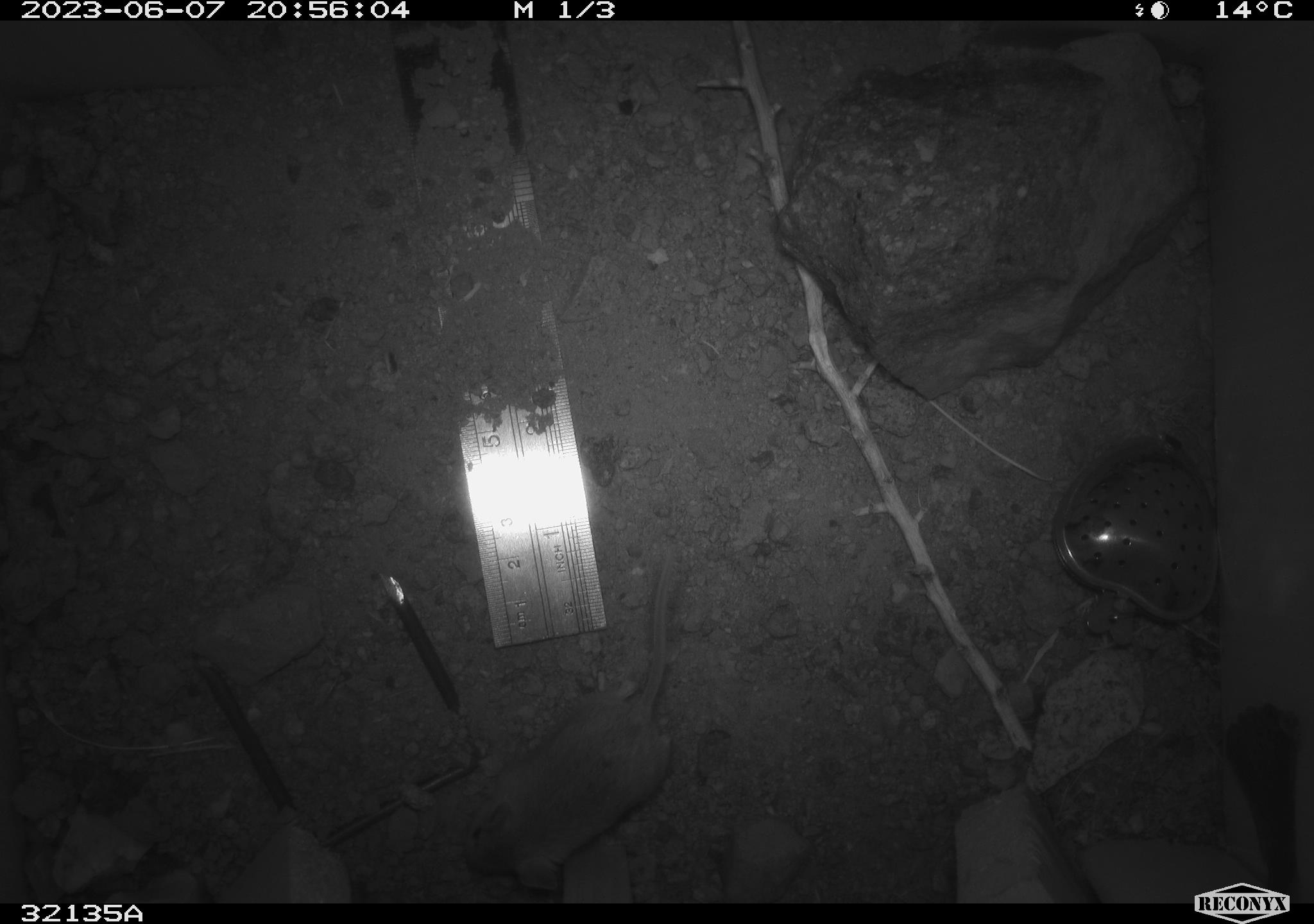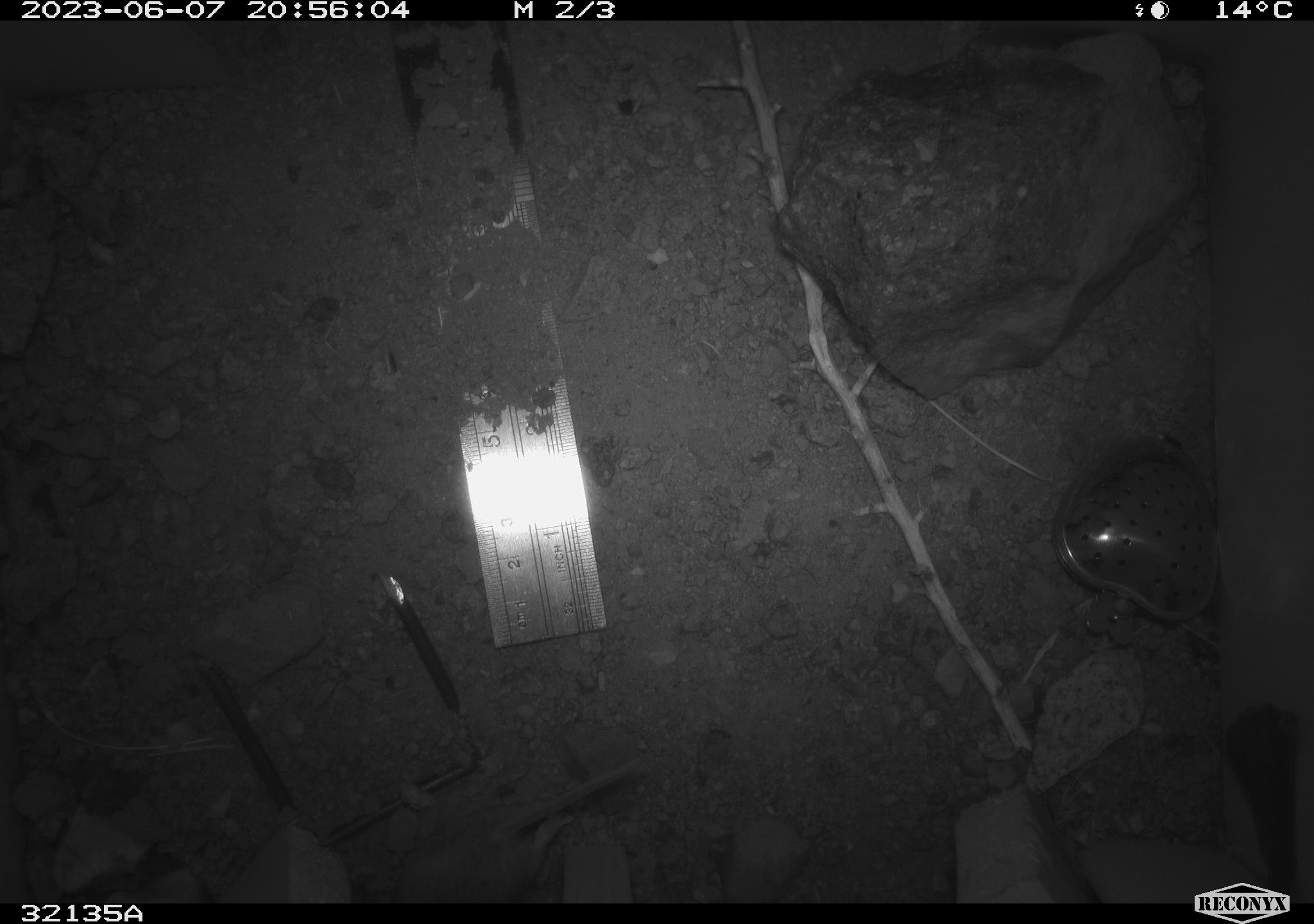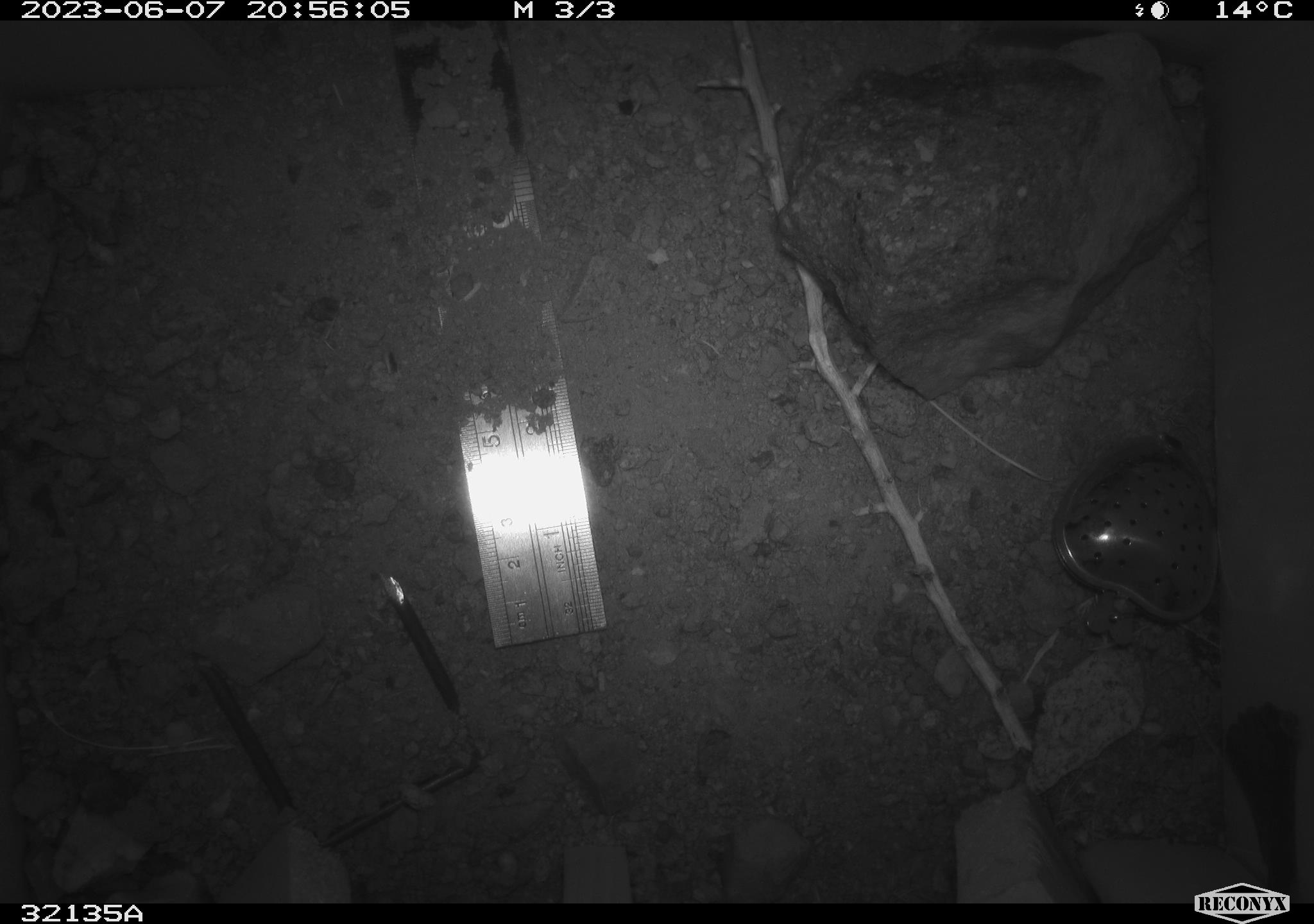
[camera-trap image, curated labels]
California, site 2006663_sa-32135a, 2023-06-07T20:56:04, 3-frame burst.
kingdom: Animalia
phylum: Chordata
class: Mammalia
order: Rodentia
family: Cricetidae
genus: Peromyscus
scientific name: Peromyscus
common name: deer mice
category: peromyscus species